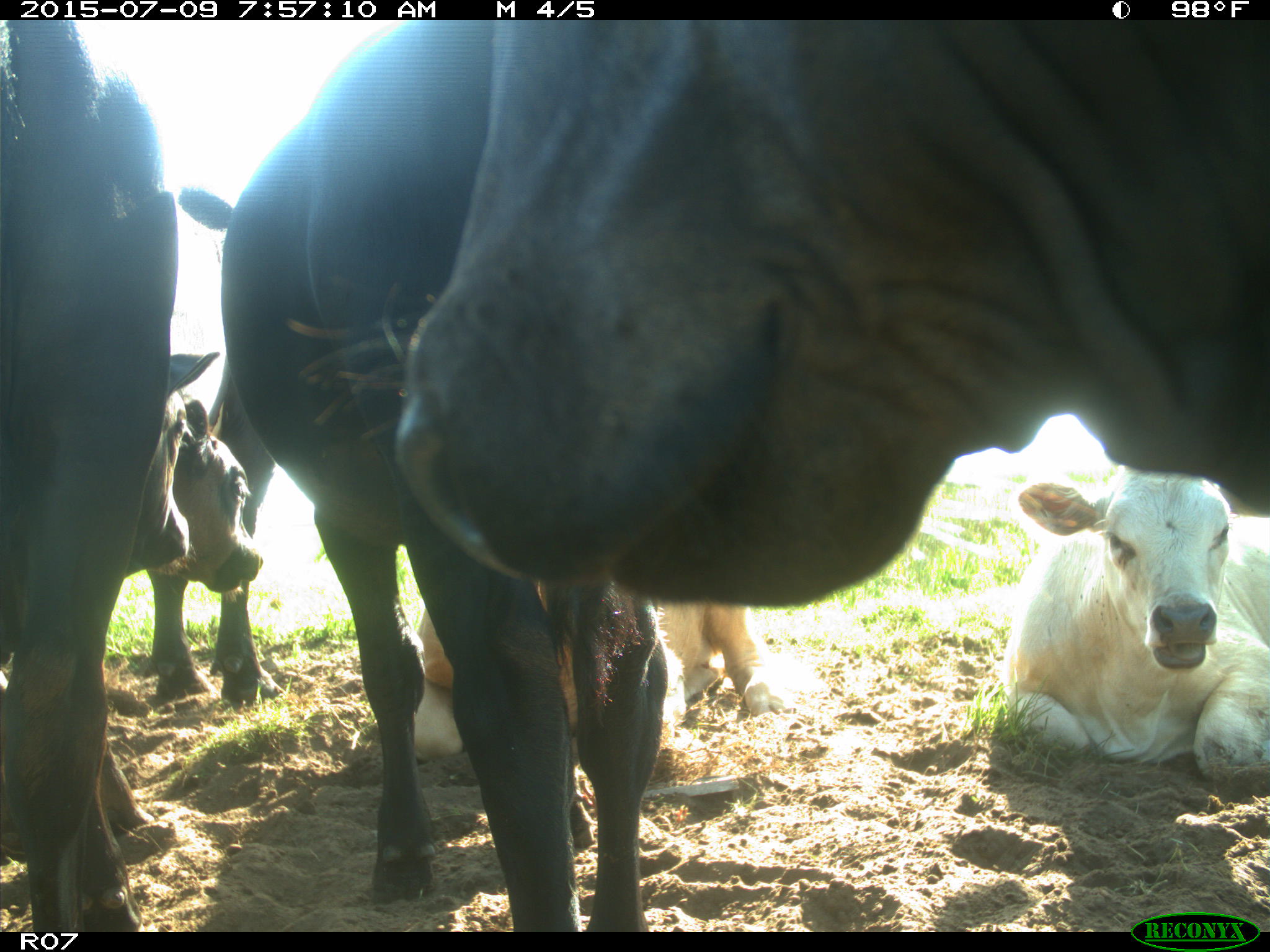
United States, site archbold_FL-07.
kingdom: Animalia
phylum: Chordata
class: Mammalia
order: Artiodactyla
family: Bovidae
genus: Bos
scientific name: Bos taurus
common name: domestic cow